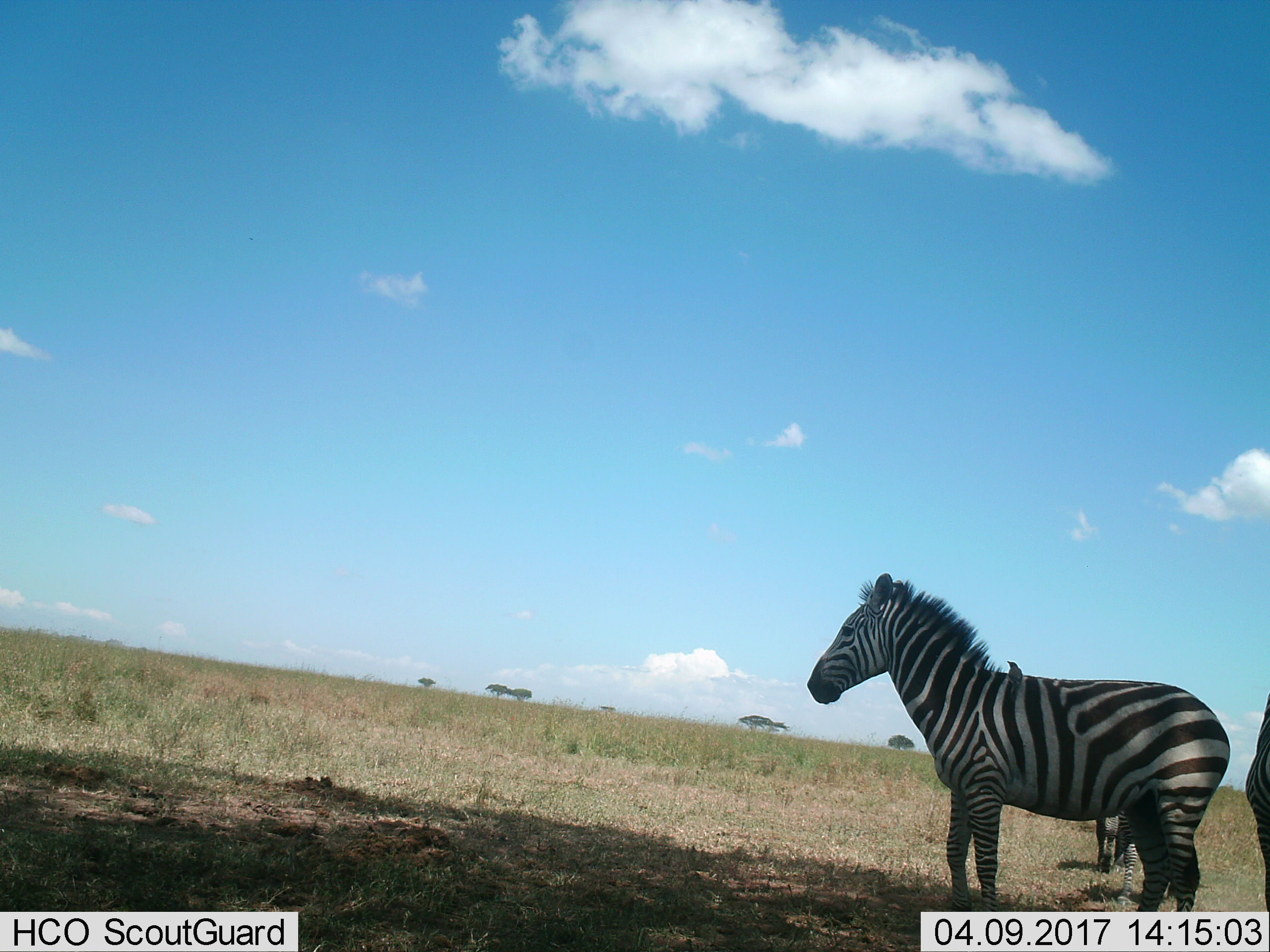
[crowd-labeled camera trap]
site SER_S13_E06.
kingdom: Animalia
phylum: Chordata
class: Mammalia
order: Perissodactyla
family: Equidae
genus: Equus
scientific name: Equus quagga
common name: plains zebra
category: zebraplains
Zebraplains (plains zebra) (Equus quagga), count 3. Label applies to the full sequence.